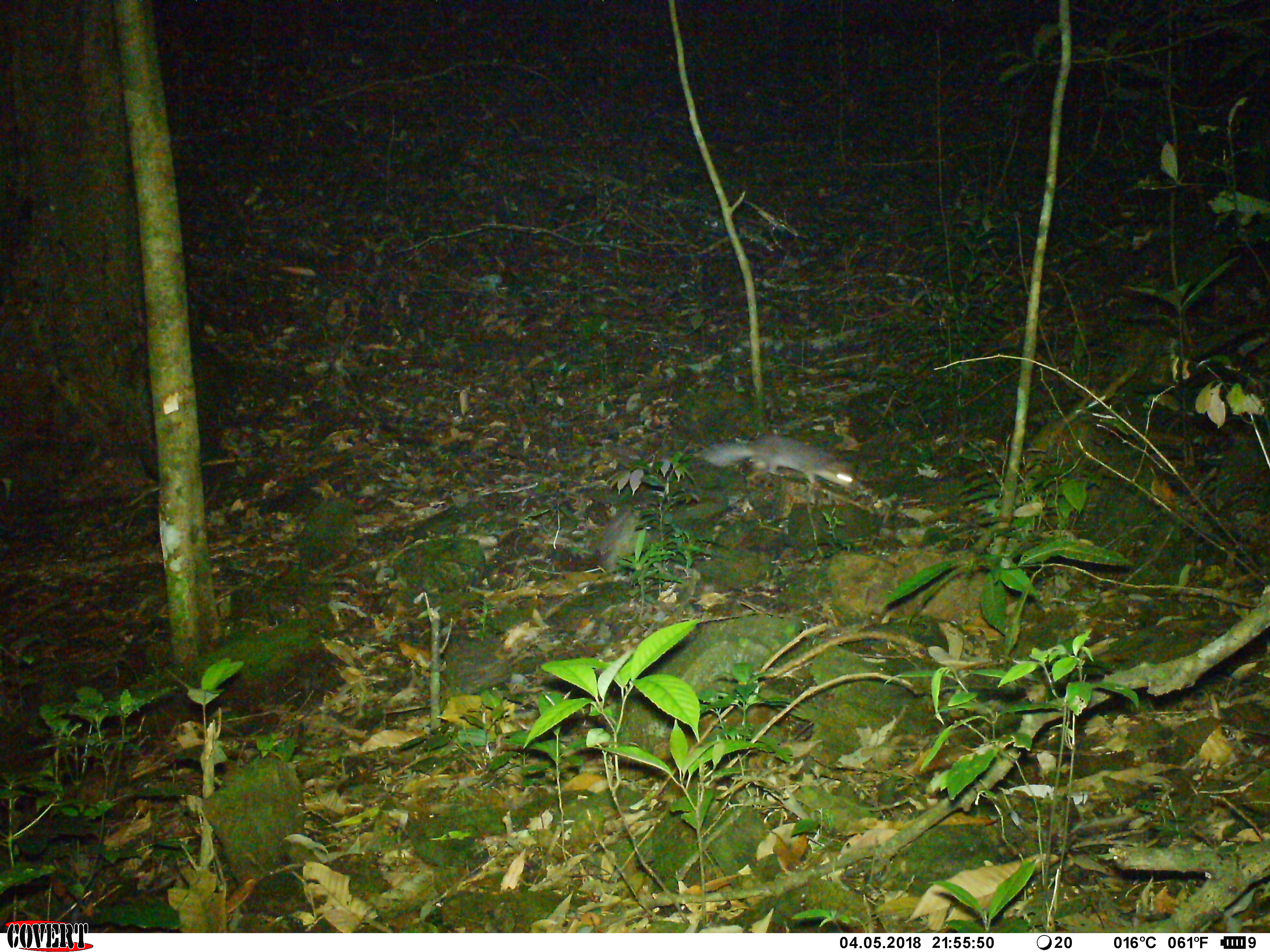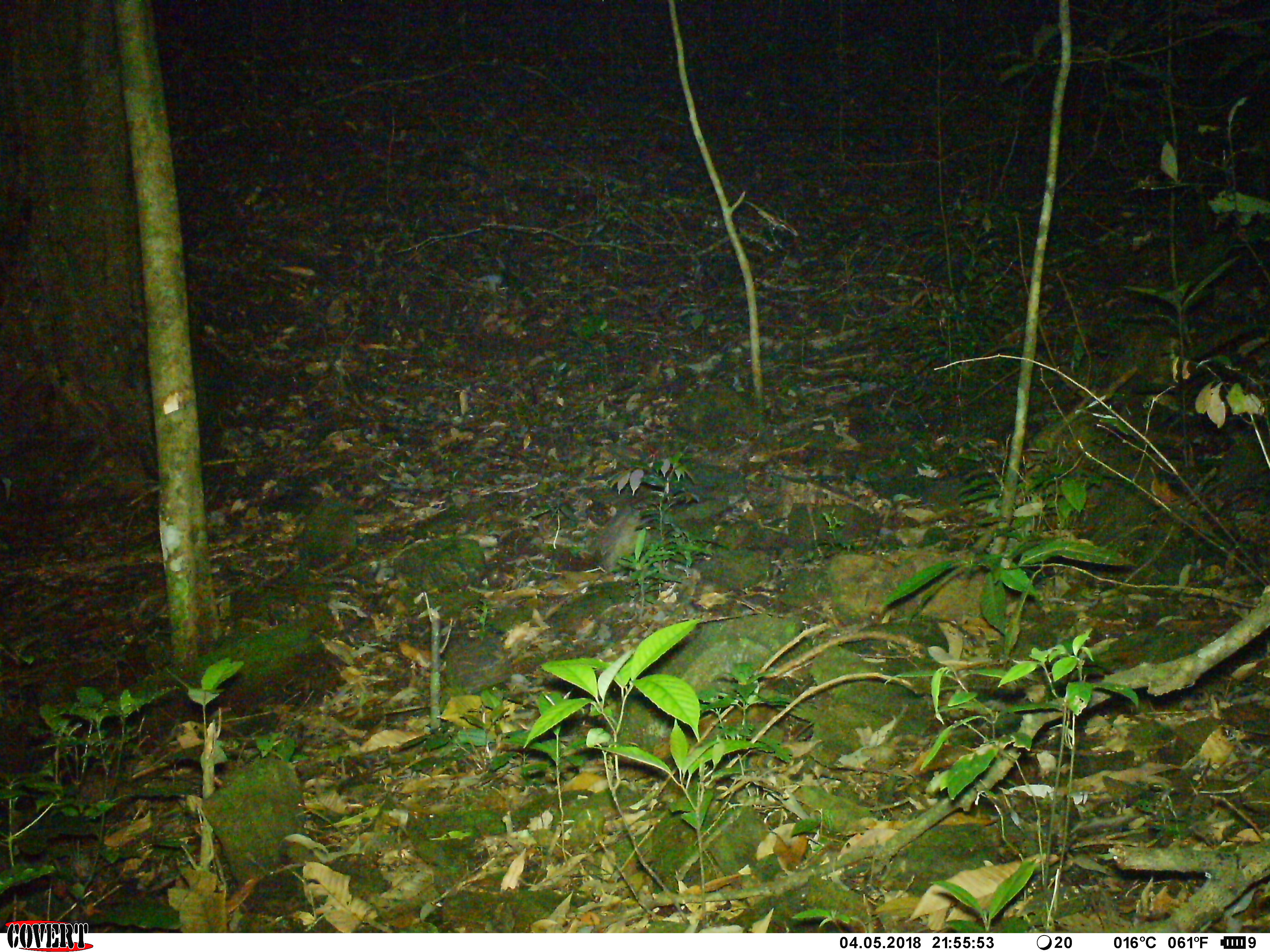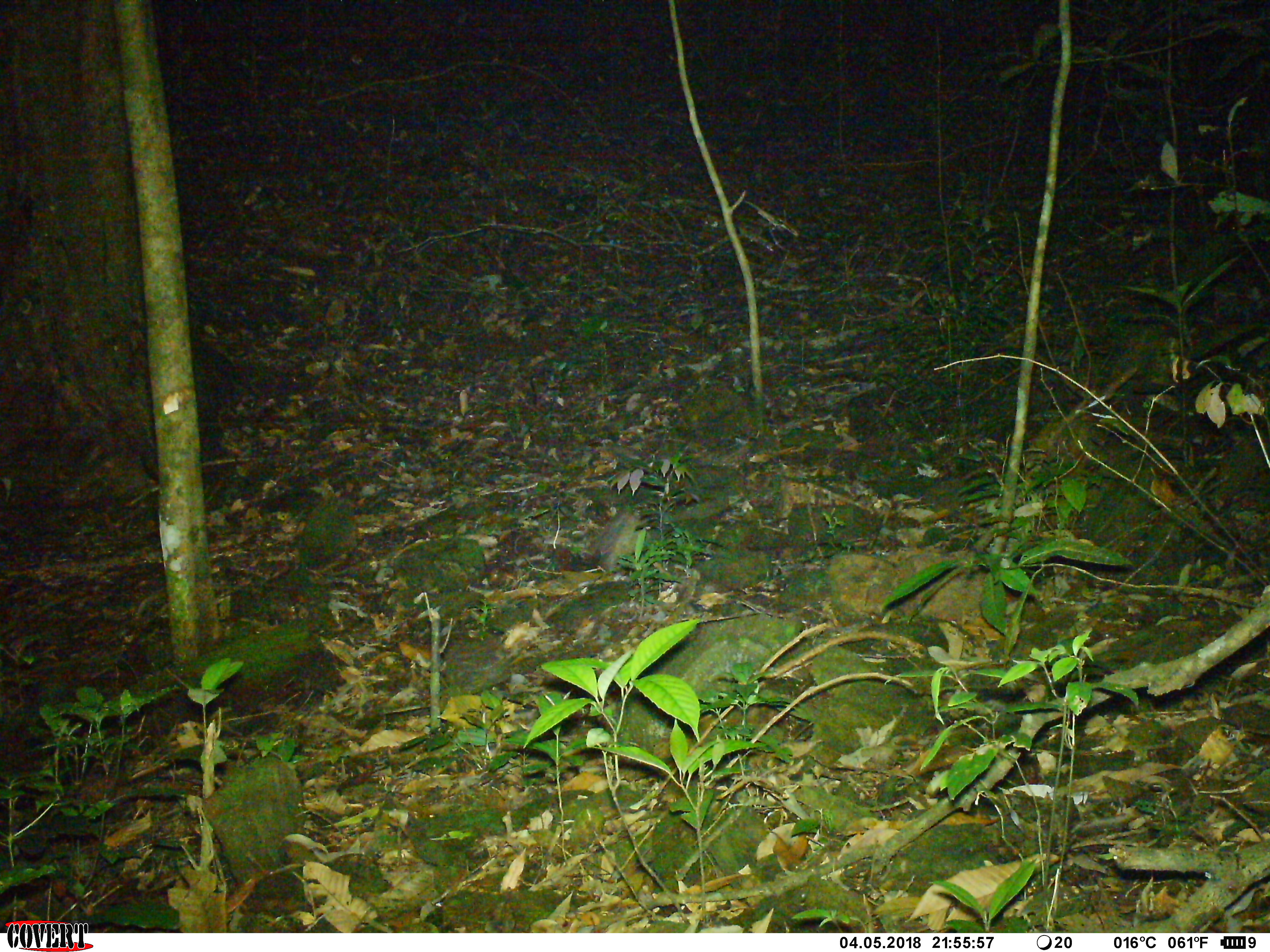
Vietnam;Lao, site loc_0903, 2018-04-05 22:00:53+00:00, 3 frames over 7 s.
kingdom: Animalia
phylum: Chordata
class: Mammalia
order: Carnivora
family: Mustelidae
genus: Melogale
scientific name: Melogale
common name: ferret badger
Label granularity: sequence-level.